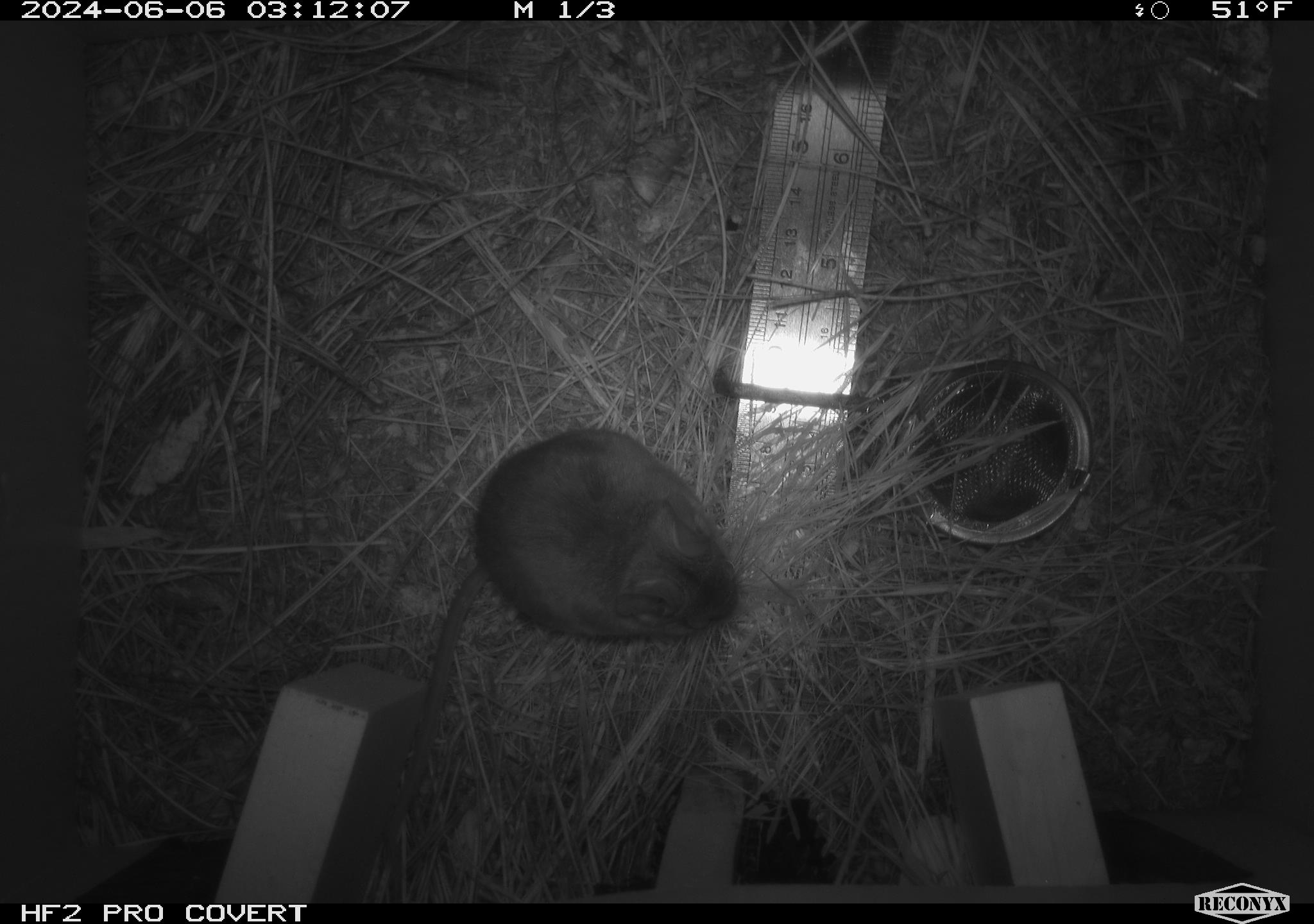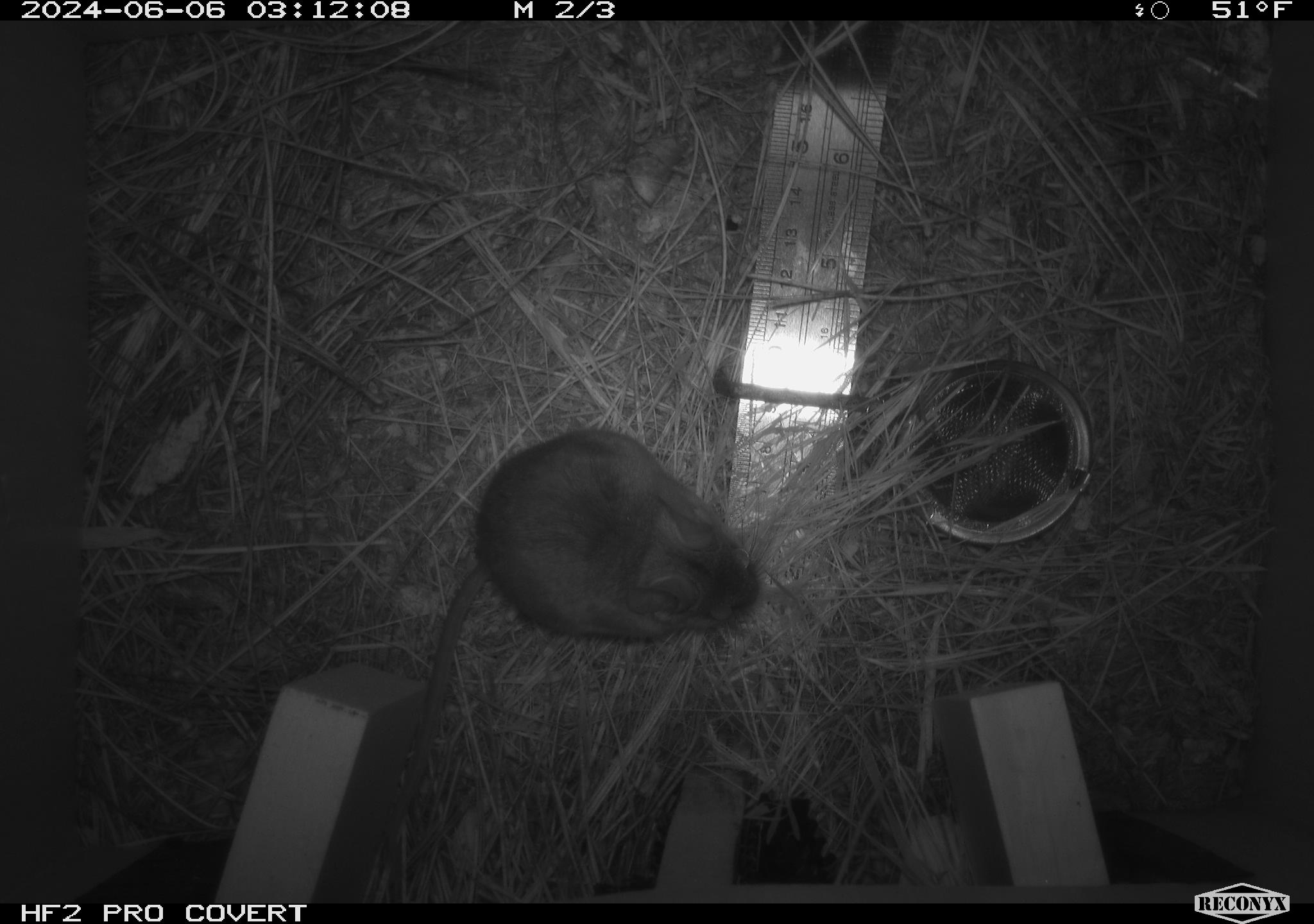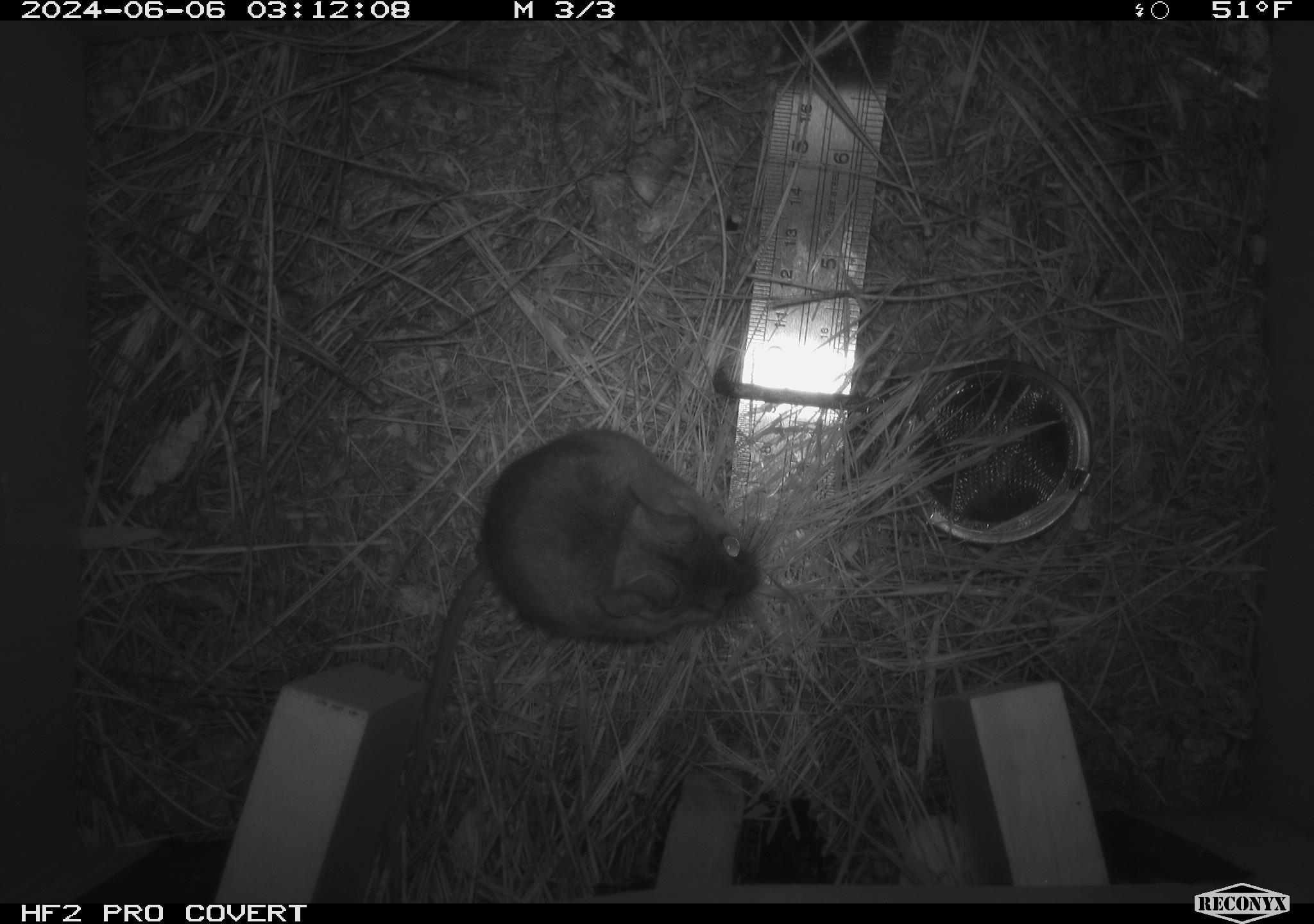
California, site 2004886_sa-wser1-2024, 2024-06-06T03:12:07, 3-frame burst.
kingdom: Animalia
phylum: Chordata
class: Mammalia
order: Rodentia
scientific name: Rodentia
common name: mouse species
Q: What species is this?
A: Mouse species (Rodentia).